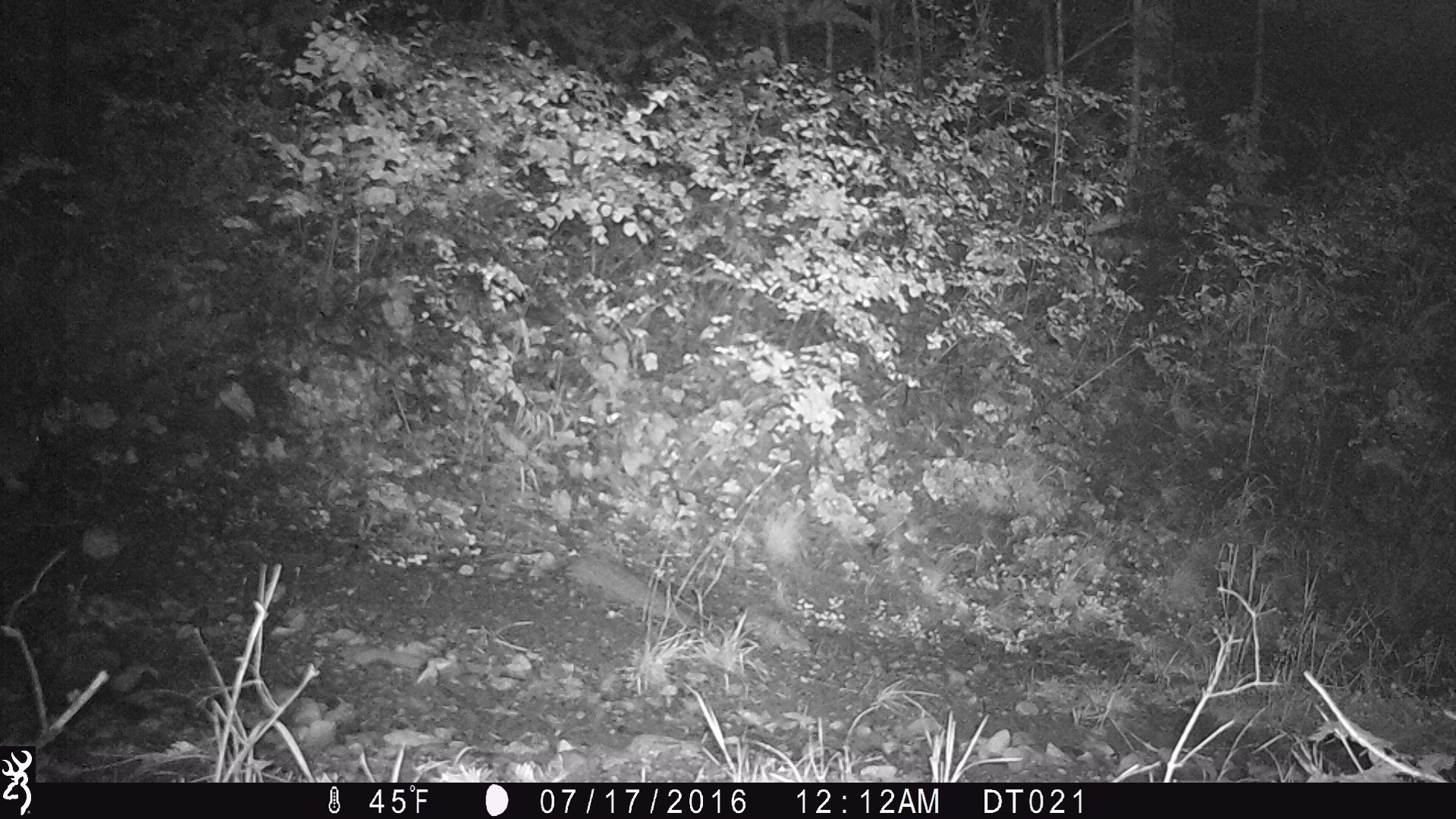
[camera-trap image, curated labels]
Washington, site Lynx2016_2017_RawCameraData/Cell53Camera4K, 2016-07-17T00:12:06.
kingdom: Animalia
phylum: Chordata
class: Mammalia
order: Lagomorpha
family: Leporidae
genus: Lepus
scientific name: Lepus americanus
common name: snowshoe hare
Lepus americanus (snowshoe hare). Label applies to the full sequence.